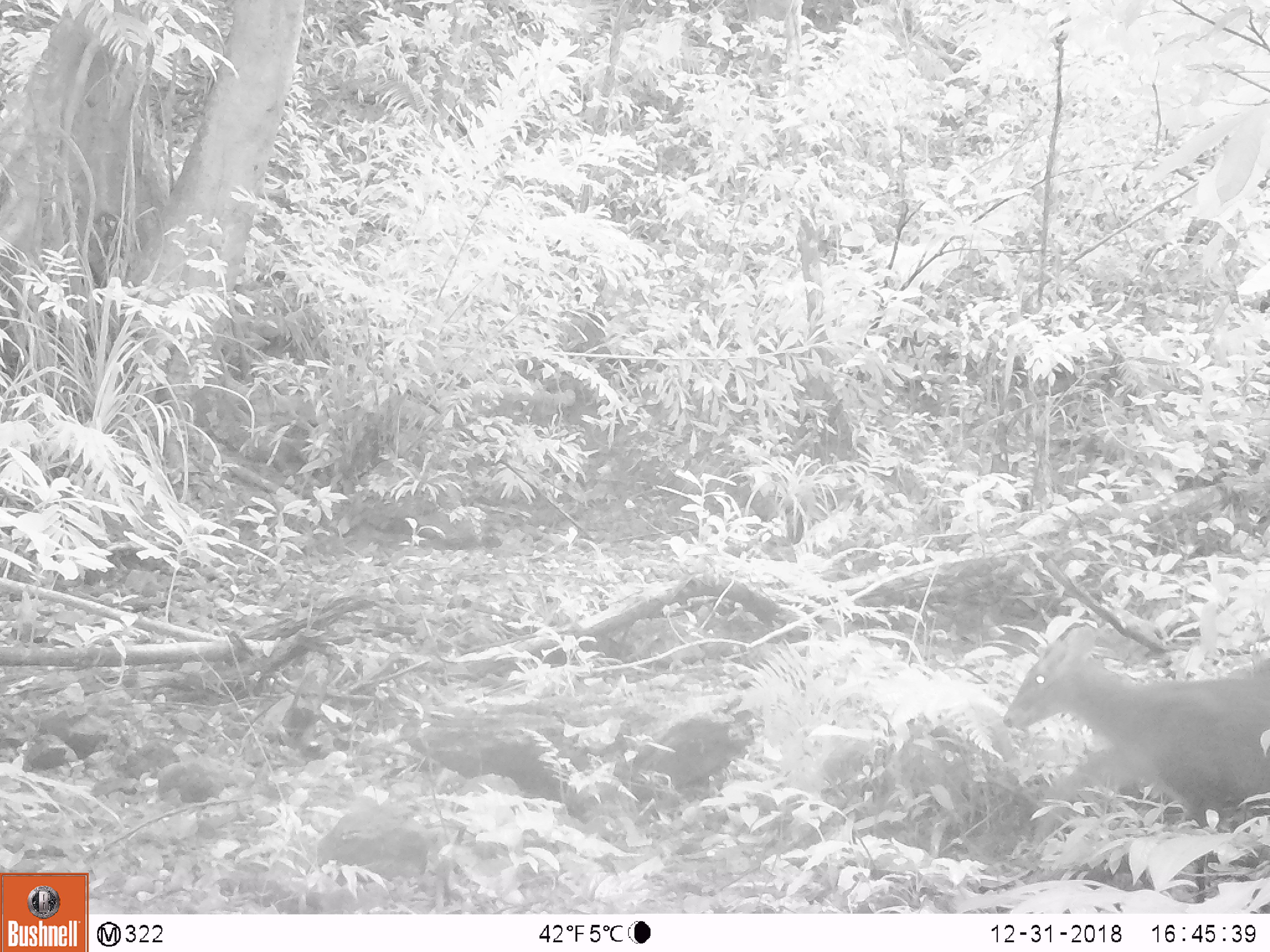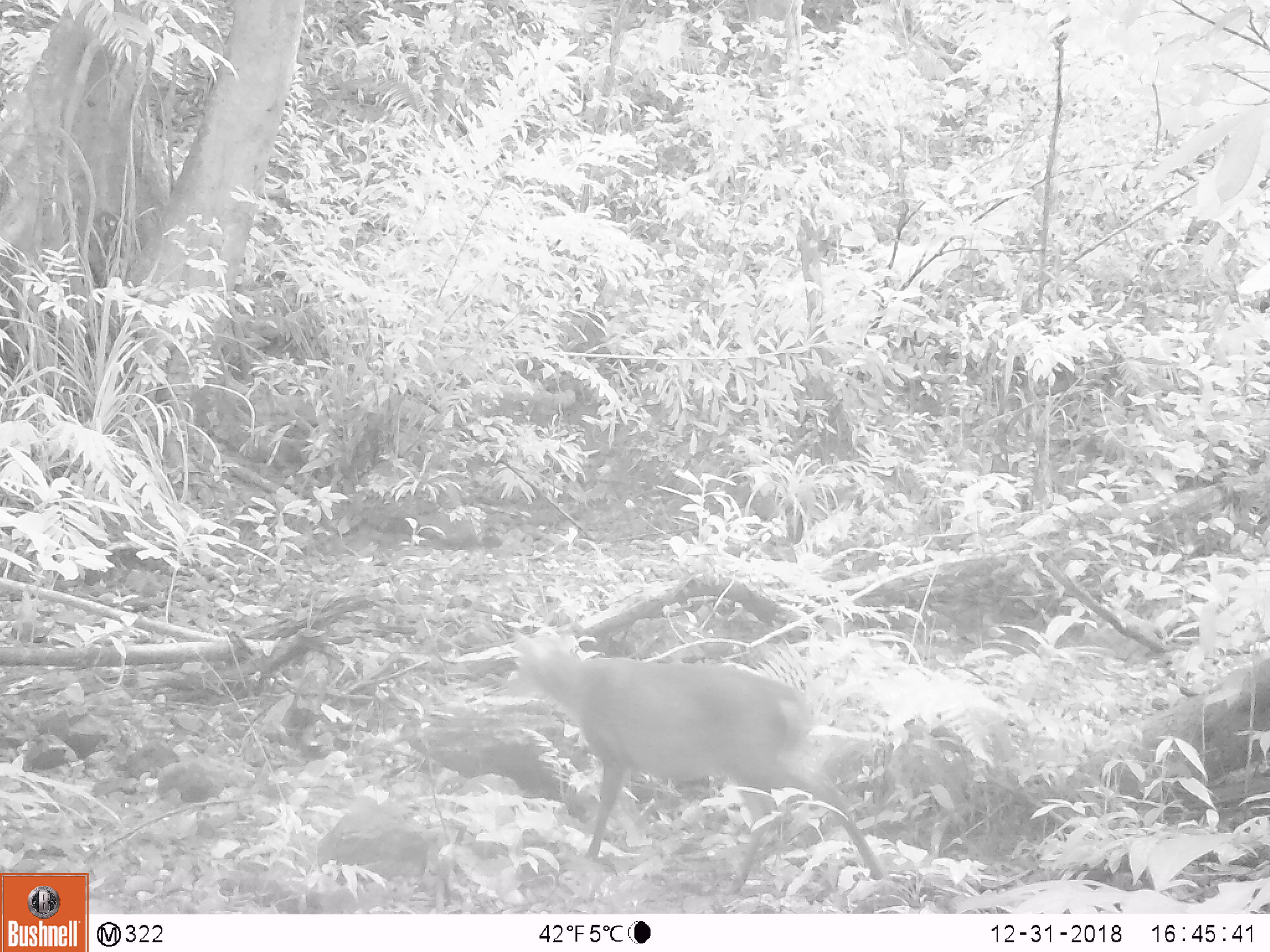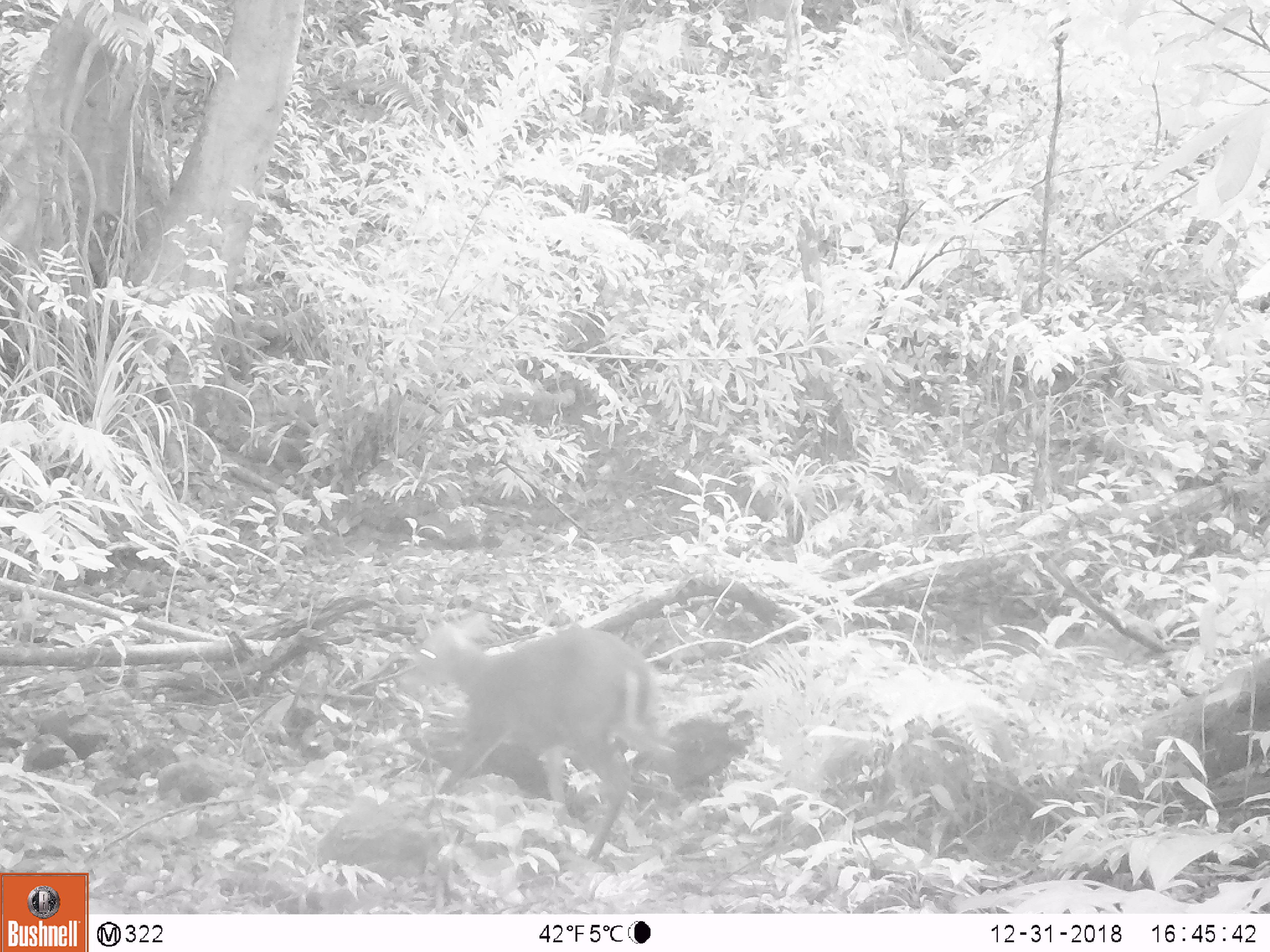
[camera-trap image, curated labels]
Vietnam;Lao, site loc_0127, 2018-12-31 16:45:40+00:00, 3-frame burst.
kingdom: Animalia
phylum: Chordata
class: Mammalia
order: Artiodactyla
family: Cervidae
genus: Muntiacus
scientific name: Muntiacus rooseveltorum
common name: roosevelt's muntjac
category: roosevelts muntjac group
Roosevelts muntjac group (roosevelt's muntjac) (Muntiacus rooseveltorum). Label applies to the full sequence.